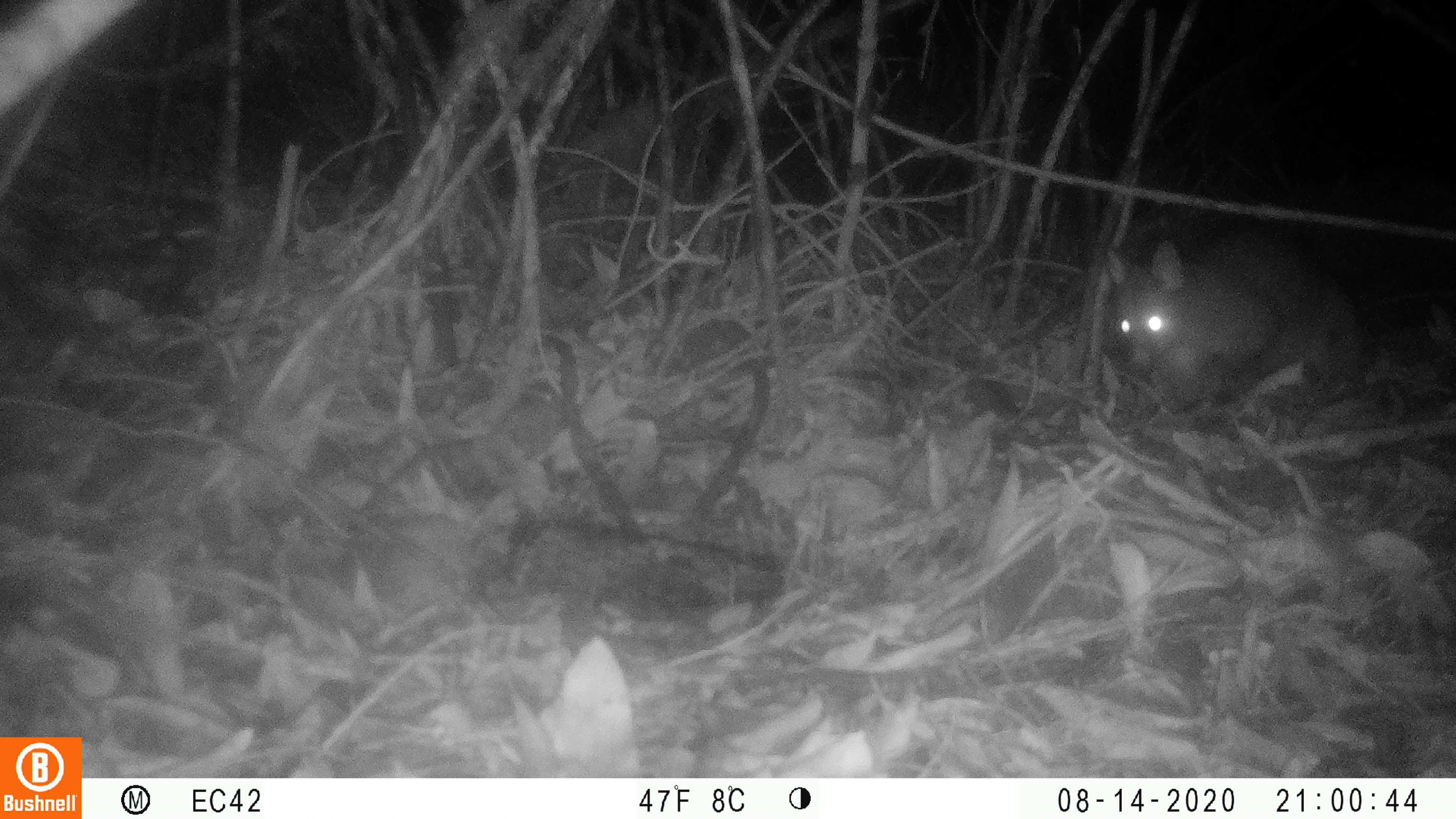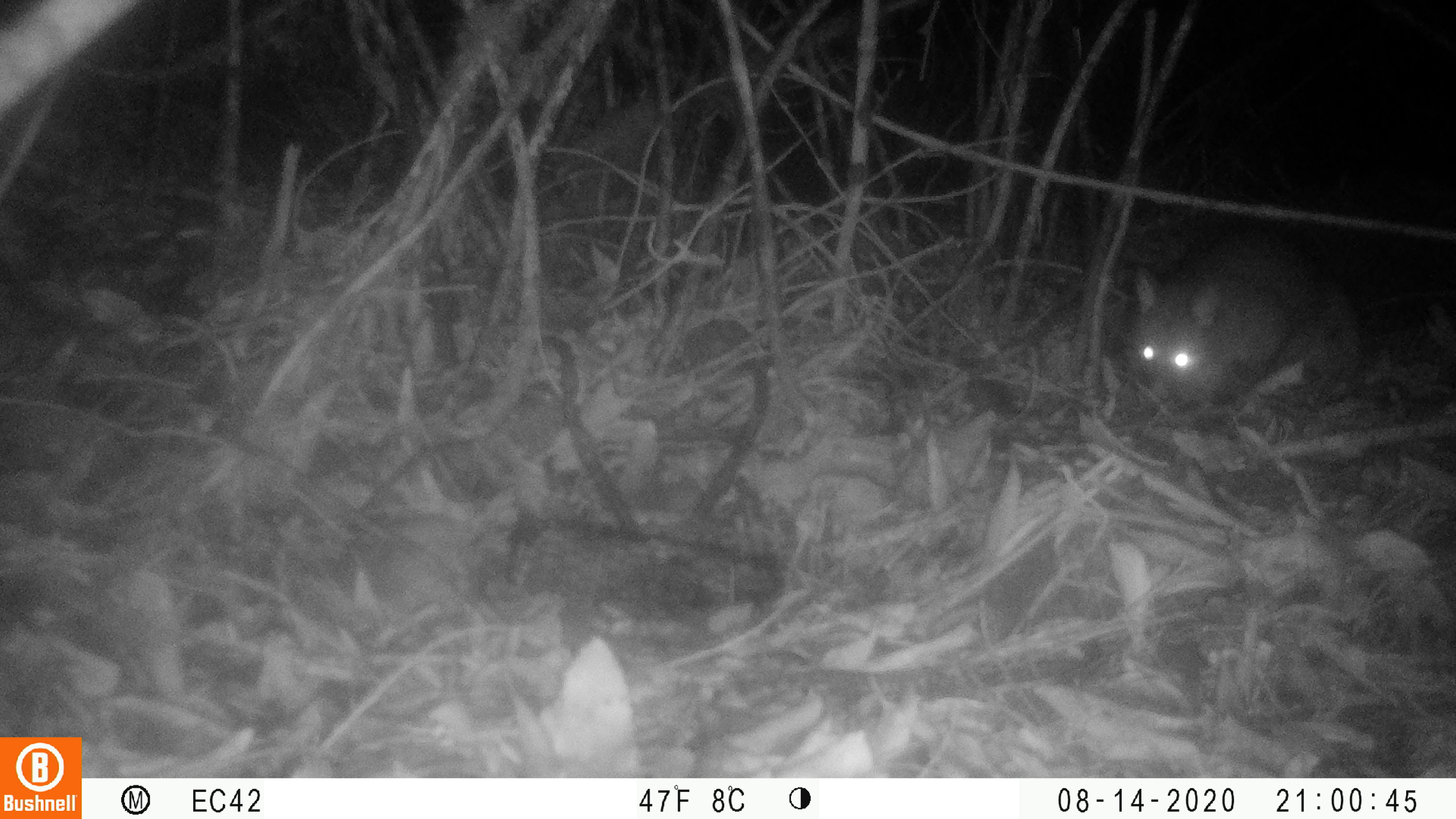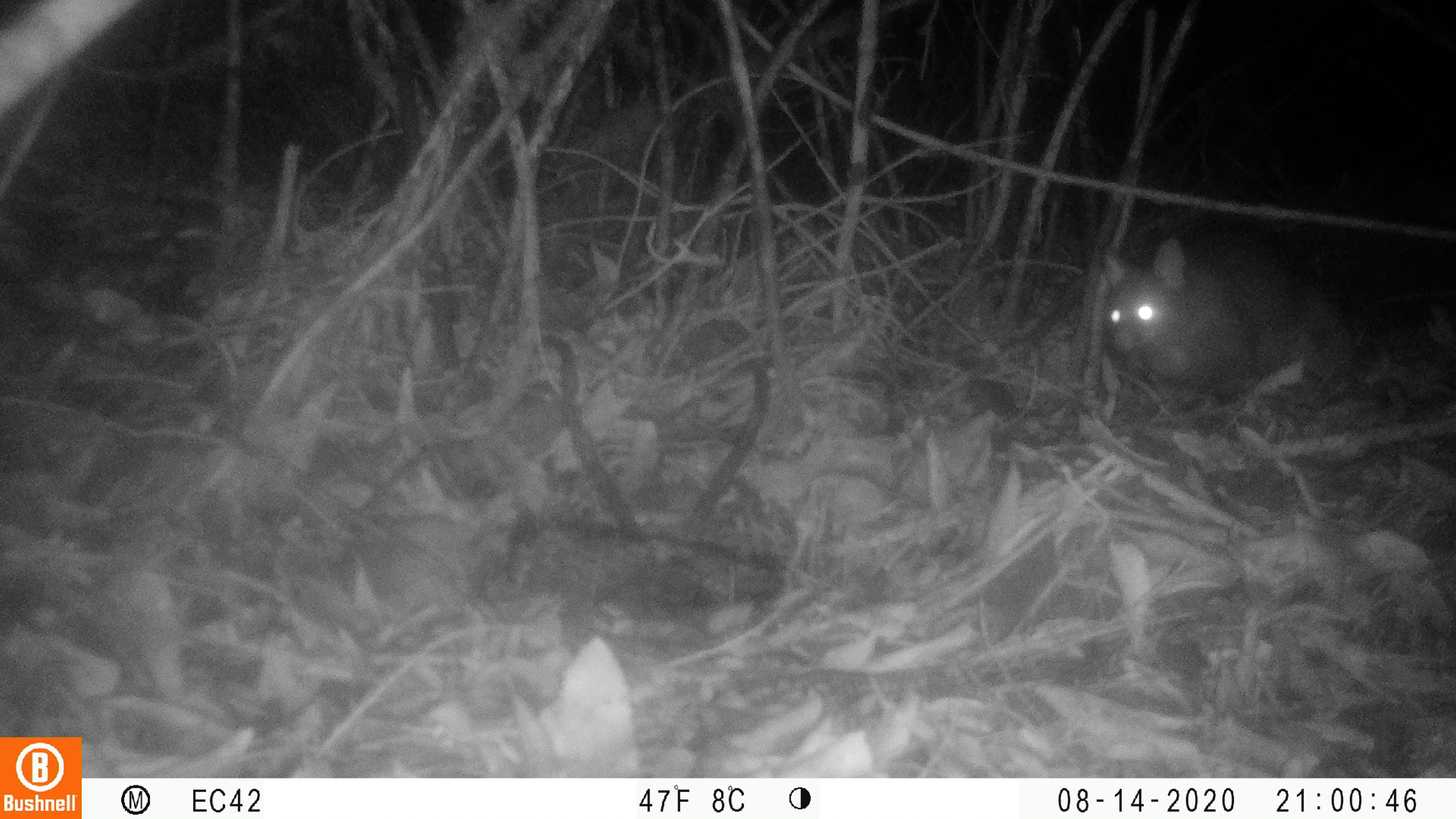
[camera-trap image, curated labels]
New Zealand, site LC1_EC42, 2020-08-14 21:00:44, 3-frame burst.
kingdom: Animalia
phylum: Chordata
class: Mammalia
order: Diprotodontia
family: Phalangeridae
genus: Trichosurus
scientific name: Trichosurus vulpecula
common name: common brushtail possum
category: possum